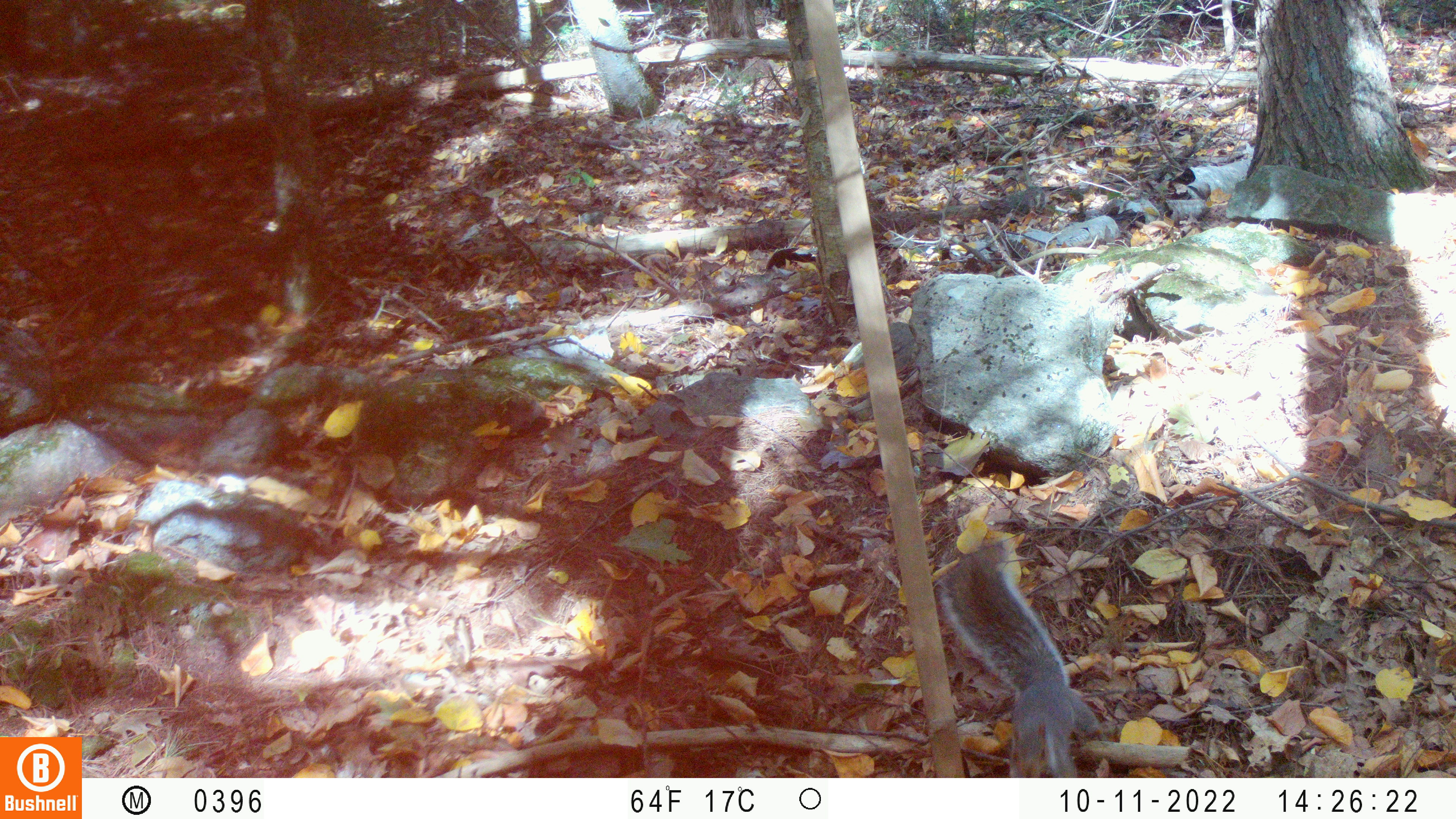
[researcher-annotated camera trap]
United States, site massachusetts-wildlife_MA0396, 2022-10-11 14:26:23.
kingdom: Animalia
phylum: Chordata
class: Mammalia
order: Rodentia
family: Sciuridae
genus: Sciurus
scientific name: Sciurus carolinensis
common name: gray squirrel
Gray squirrel (Sciurus carolinensis).